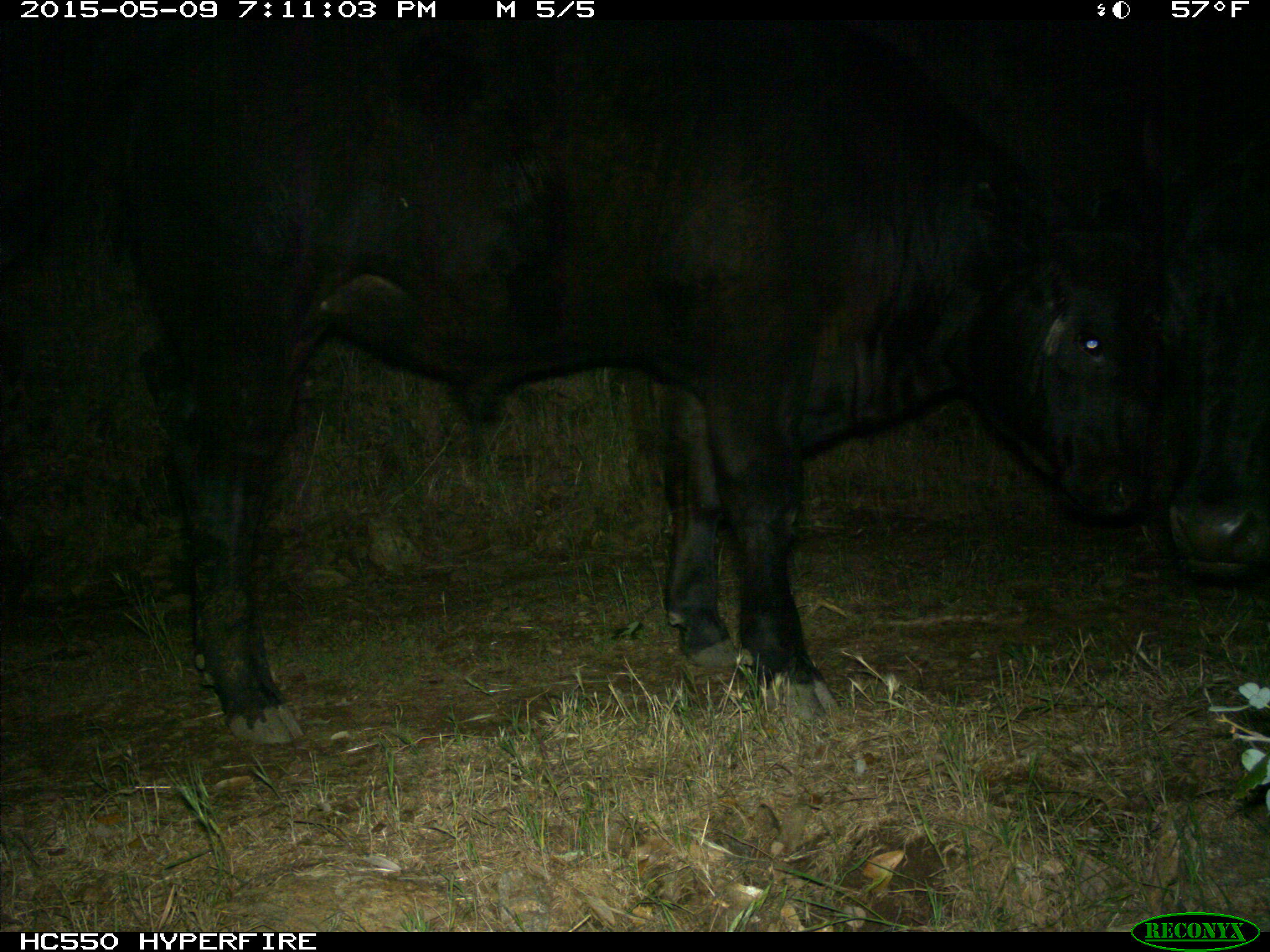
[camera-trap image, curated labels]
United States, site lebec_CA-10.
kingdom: Animalia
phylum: Chordata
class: Mammalia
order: Artiodactyla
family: Bovidae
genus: Bos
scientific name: Bos taurus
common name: domestic cow